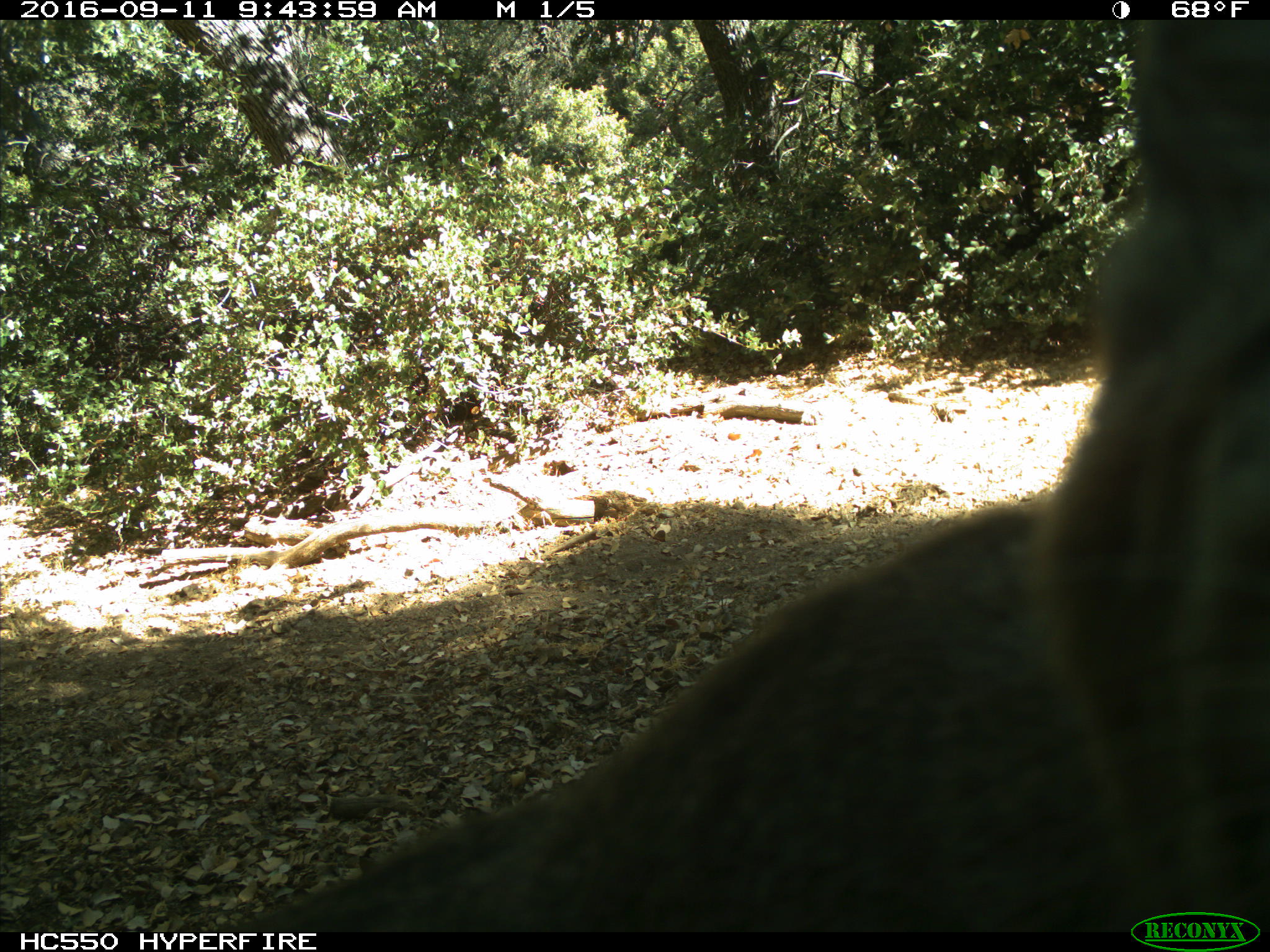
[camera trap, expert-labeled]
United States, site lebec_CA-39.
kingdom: Animalia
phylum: Chordata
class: Mammalia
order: Carnivora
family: Felidae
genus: Lynx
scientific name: Lynx rufus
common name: bobcat